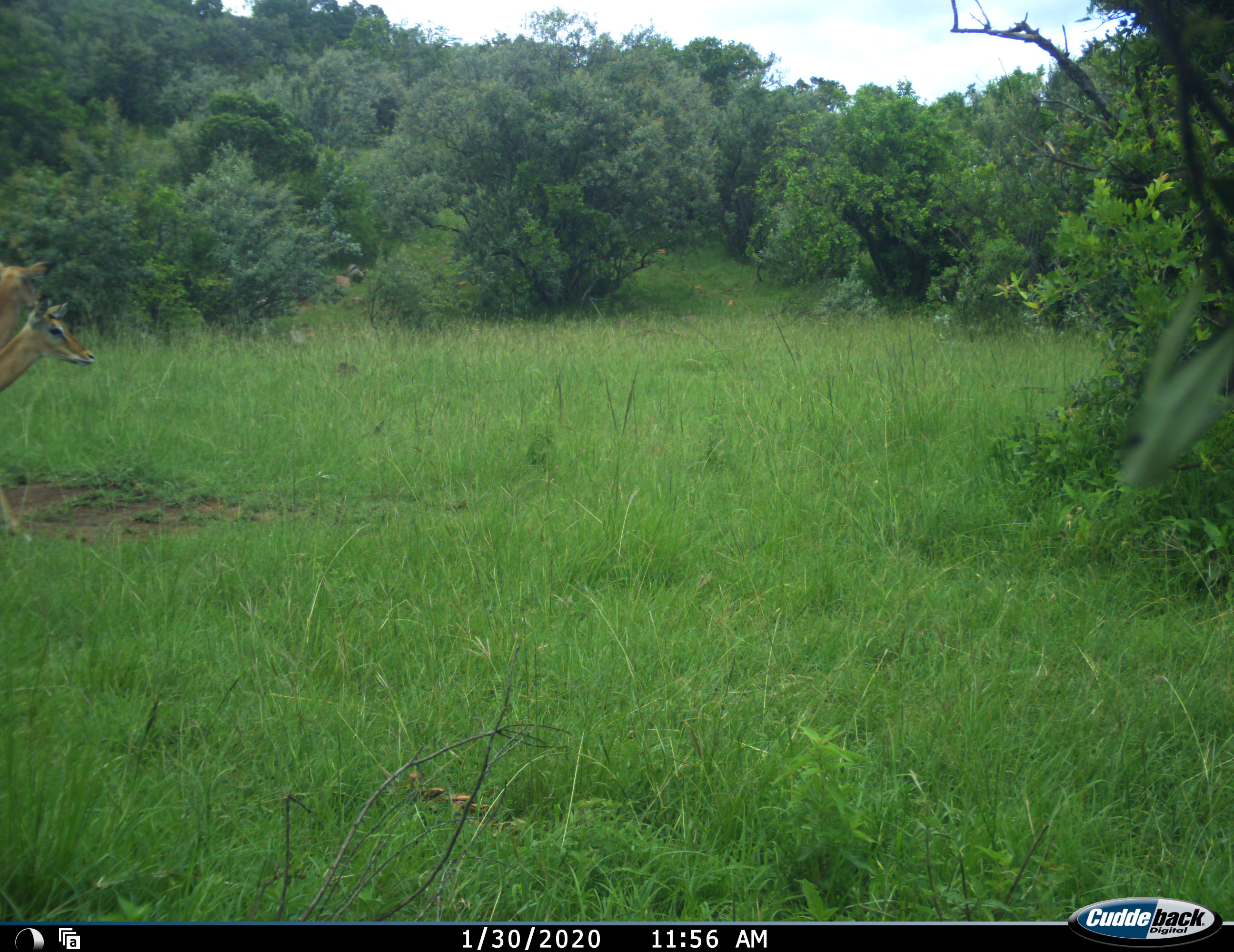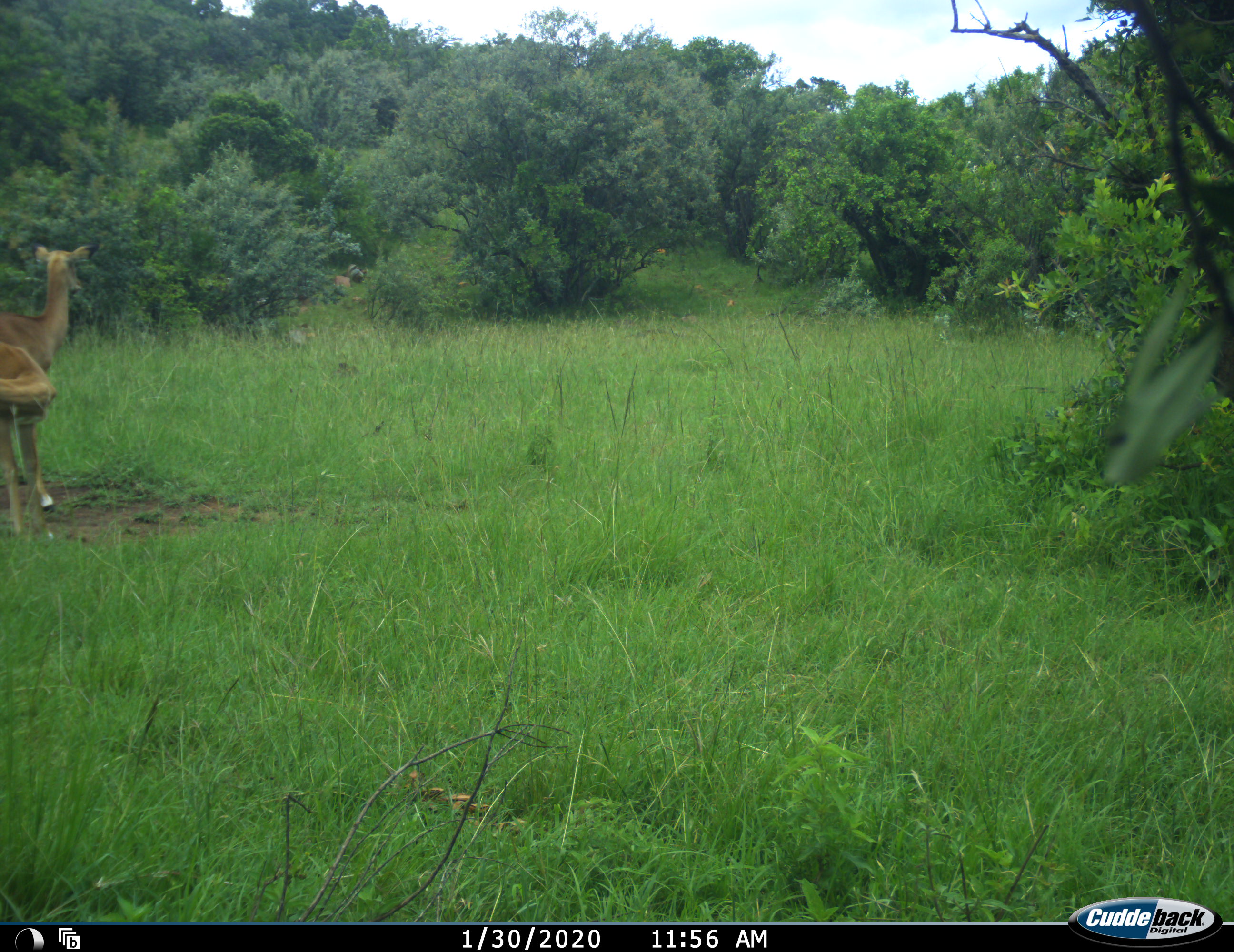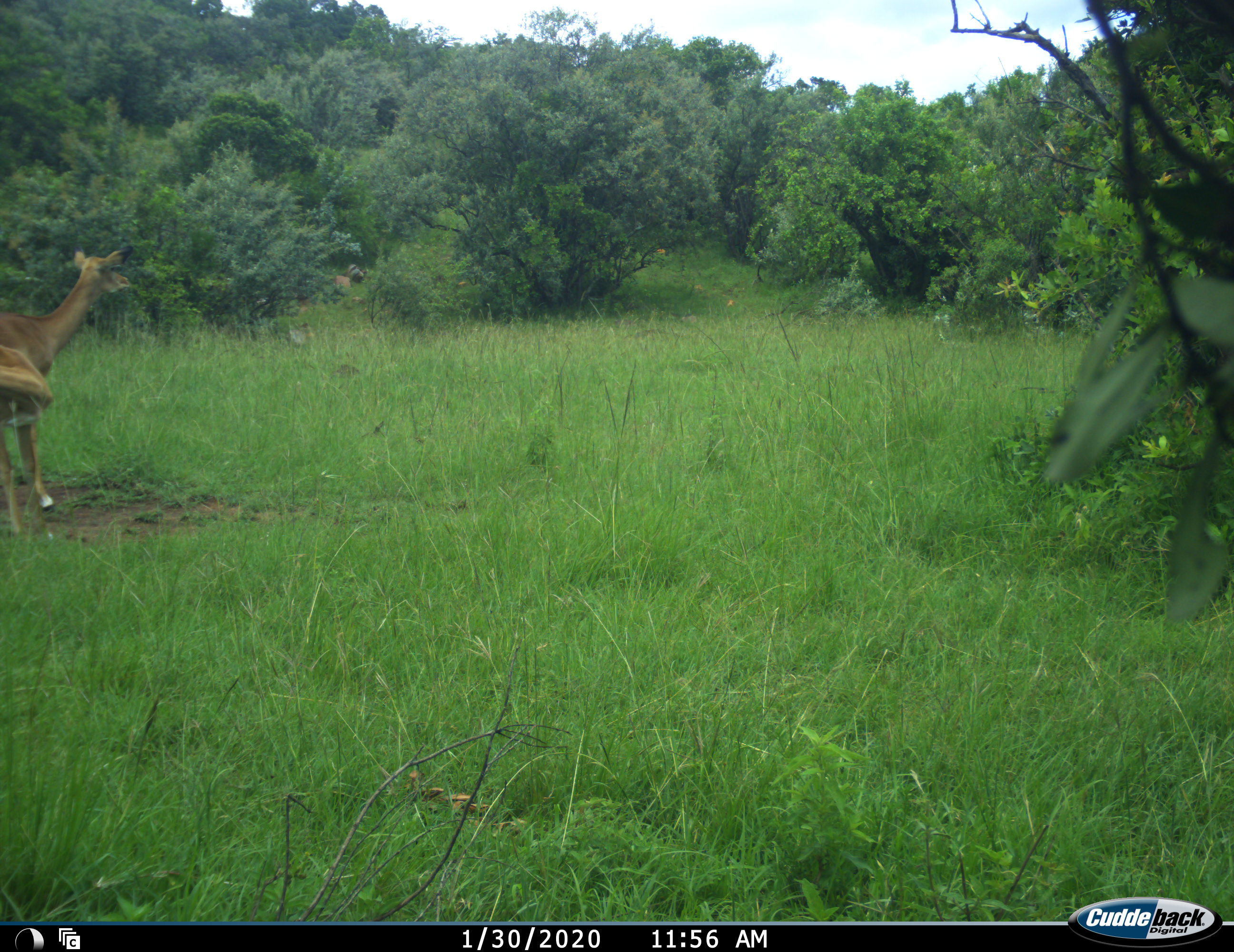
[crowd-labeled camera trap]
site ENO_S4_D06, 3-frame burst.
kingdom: Animalia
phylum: Chordata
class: Mammalia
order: Artiodactyla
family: Bovidae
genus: Aepyceros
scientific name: Aepyceros melampus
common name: impala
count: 2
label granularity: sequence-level